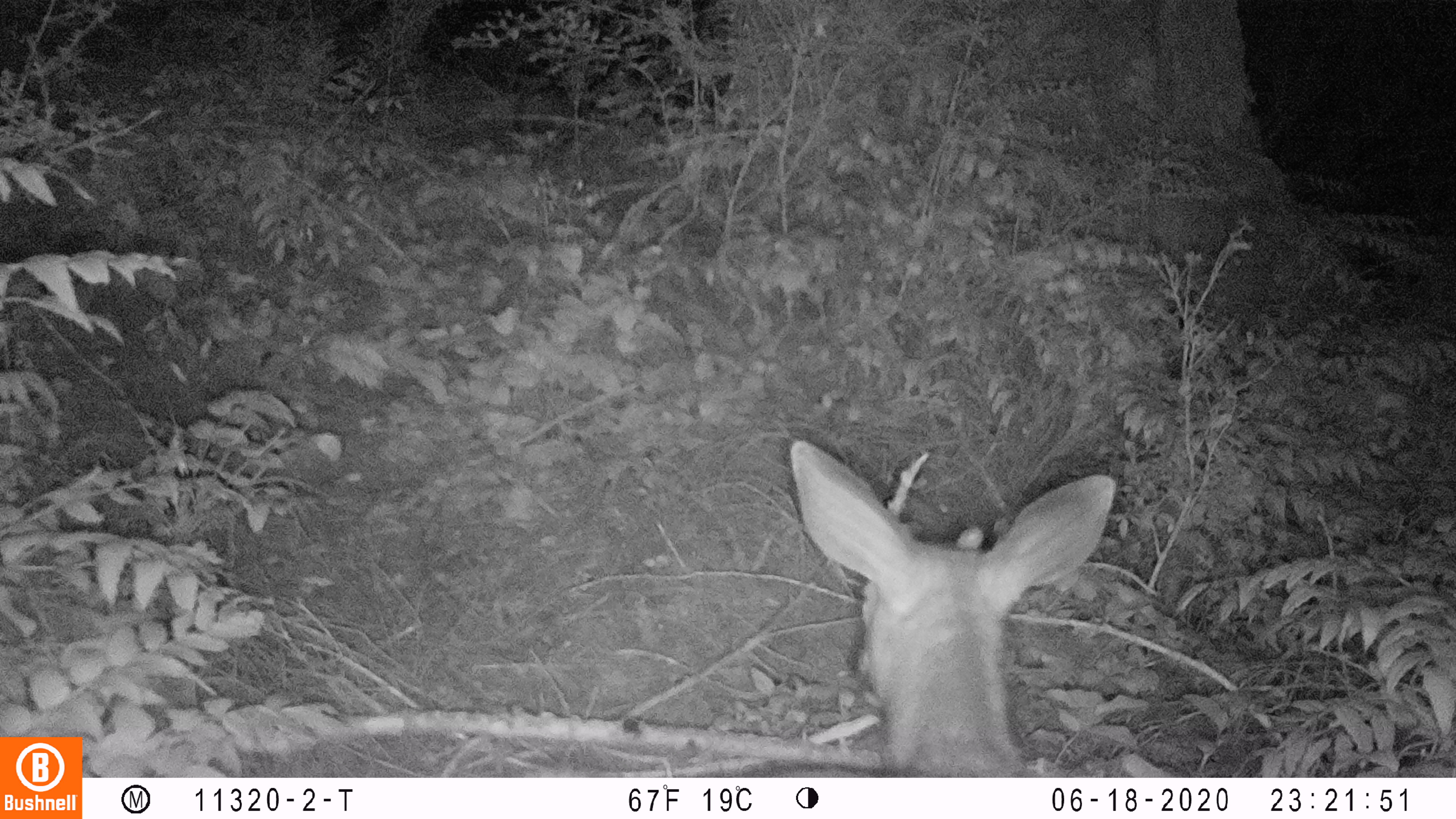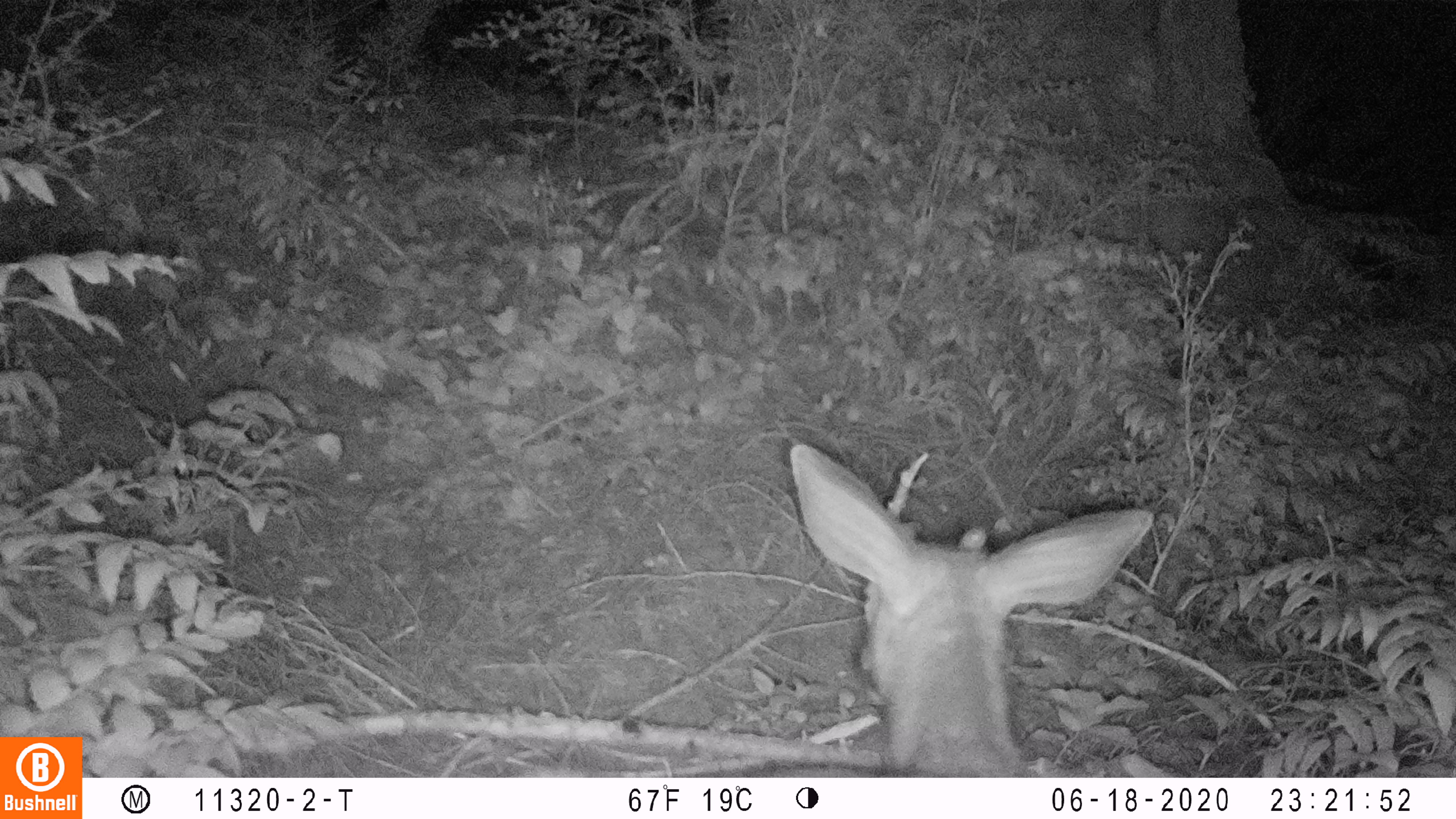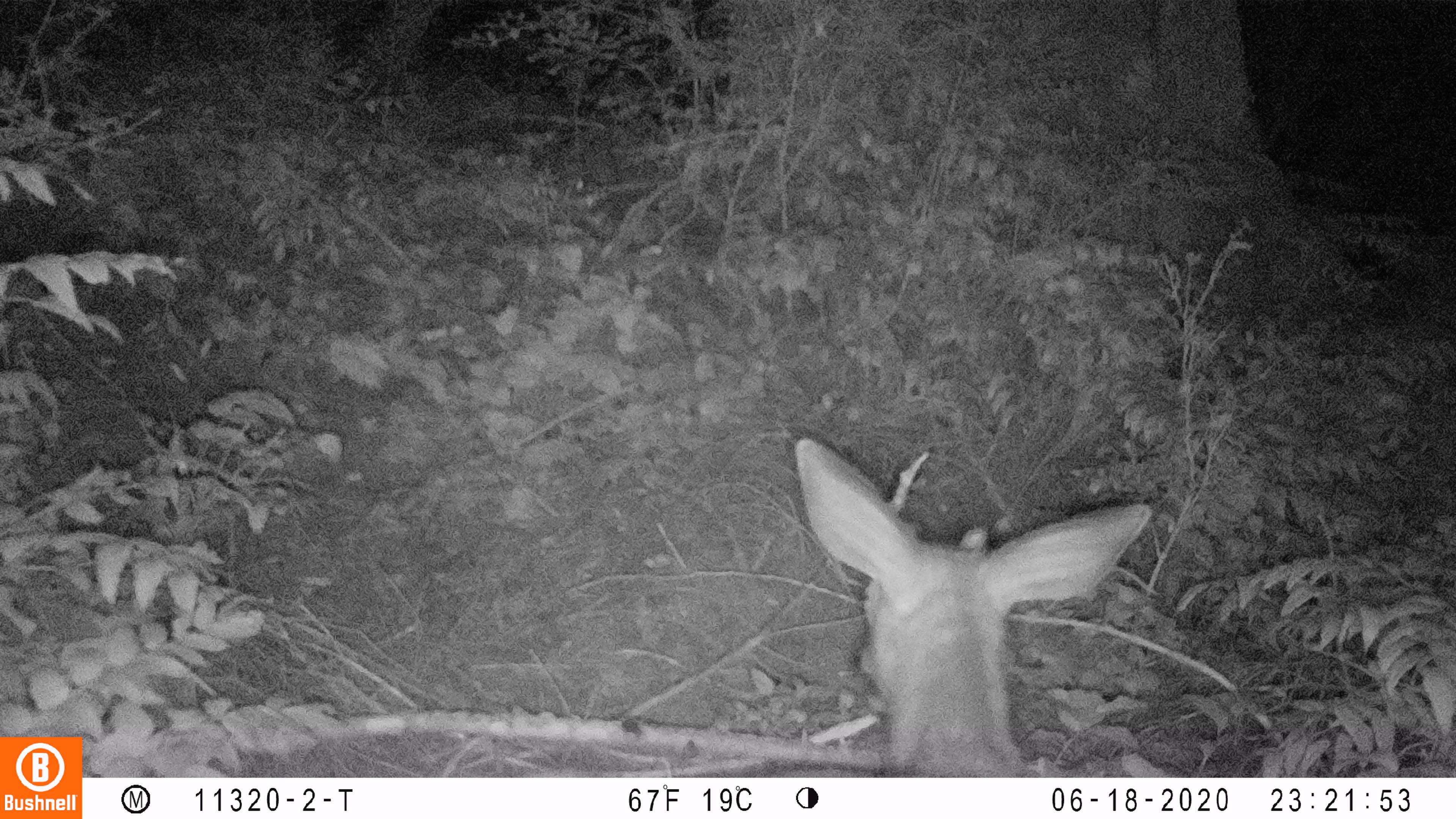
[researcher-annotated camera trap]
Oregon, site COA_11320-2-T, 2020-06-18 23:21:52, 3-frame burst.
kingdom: Animalia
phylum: Chordata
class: Mammalia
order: Artiodactyla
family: Cervidae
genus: Odocoileus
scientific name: Odocoileus hemionus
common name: black-tailed deer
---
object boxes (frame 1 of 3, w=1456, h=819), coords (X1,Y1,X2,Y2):
black-tailed deer: (742,437,1125,774)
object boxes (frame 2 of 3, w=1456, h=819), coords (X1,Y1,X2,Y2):
black-tailed deer: (738,425,1161,772)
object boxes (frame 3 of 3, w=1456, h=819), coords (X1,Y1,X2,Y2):
black-tailed deer: (751,418,1153,774)